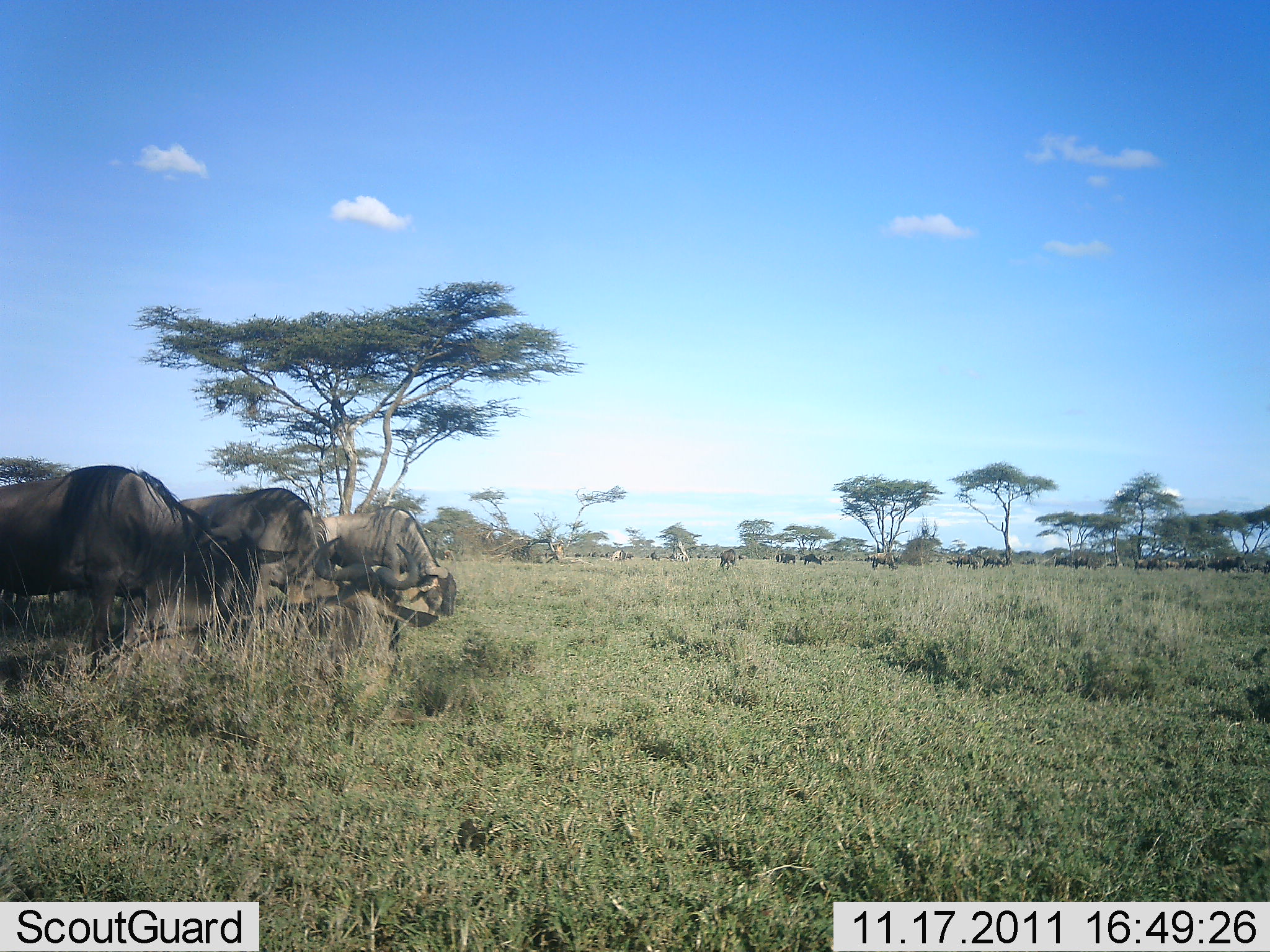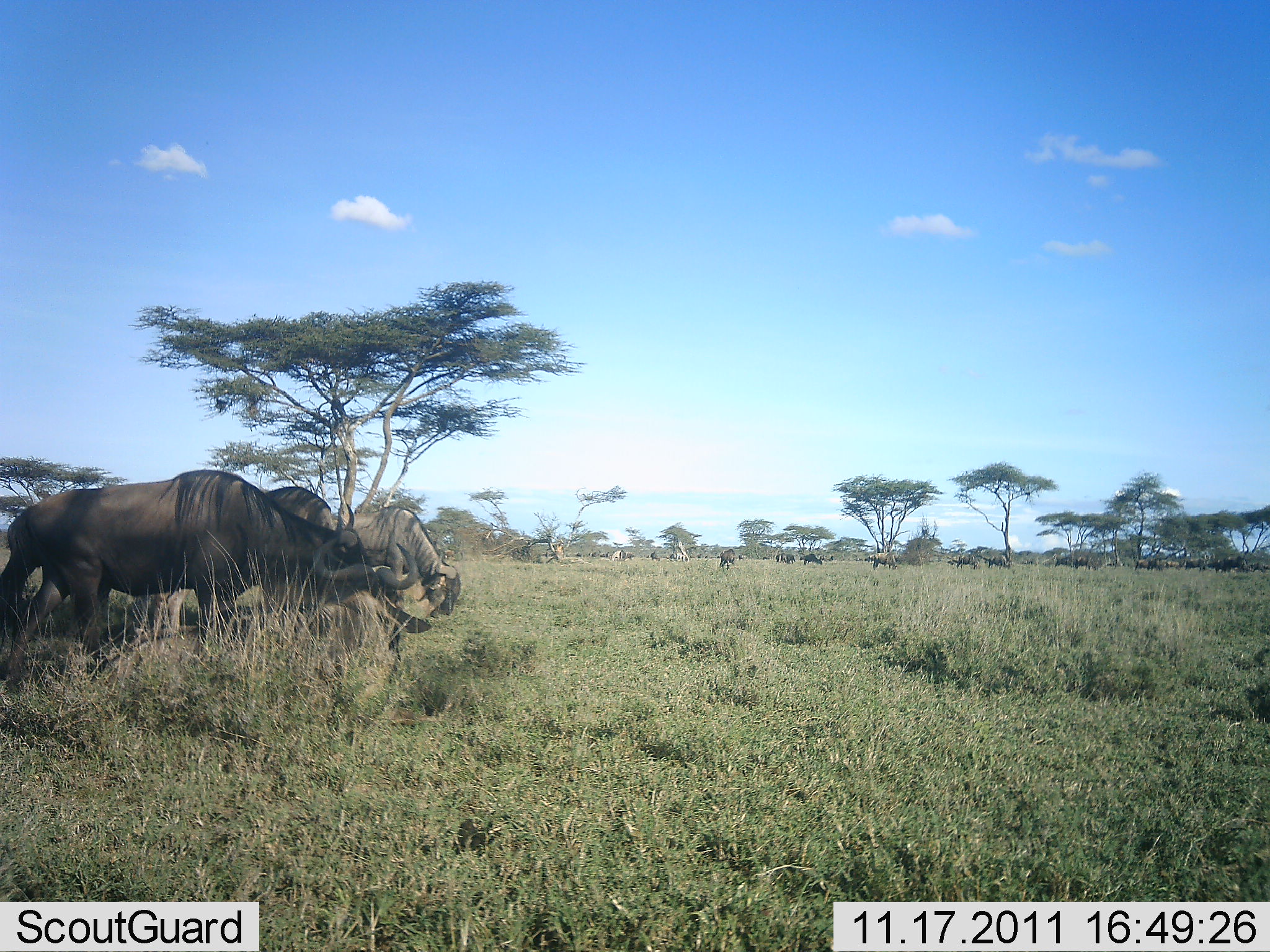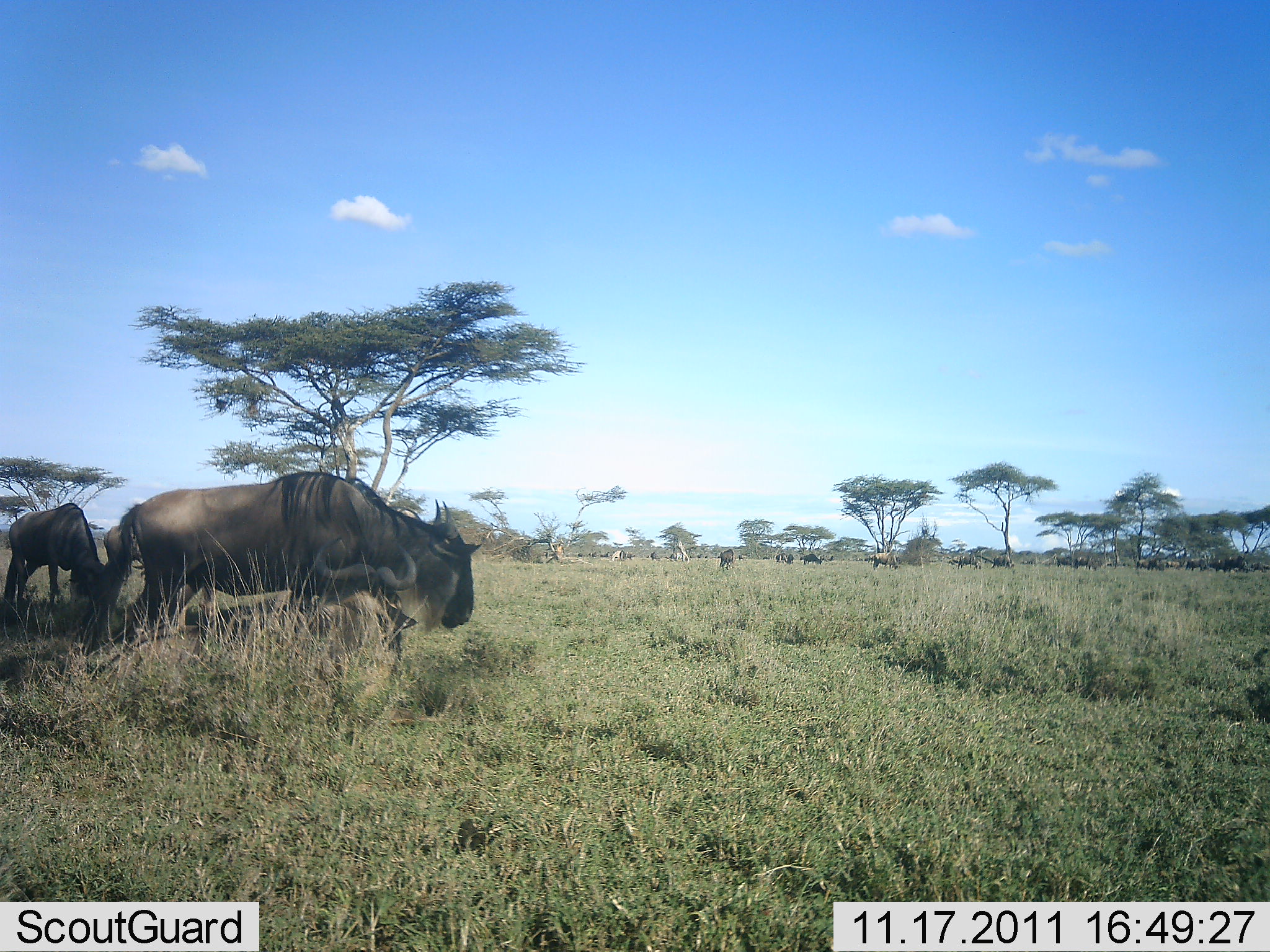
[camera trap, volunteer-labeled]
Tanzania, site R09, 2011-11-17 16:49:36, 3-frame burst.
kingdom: Animalia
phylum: Chordata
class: Mammalia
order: Artiodactyla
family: Bovidae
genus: Connochaetes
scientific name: Connochaetes taurinus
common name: blue wildebeest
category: wildebeest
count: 4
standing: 47%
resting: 33%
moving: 40%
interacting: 0%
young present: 0%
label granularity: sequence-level